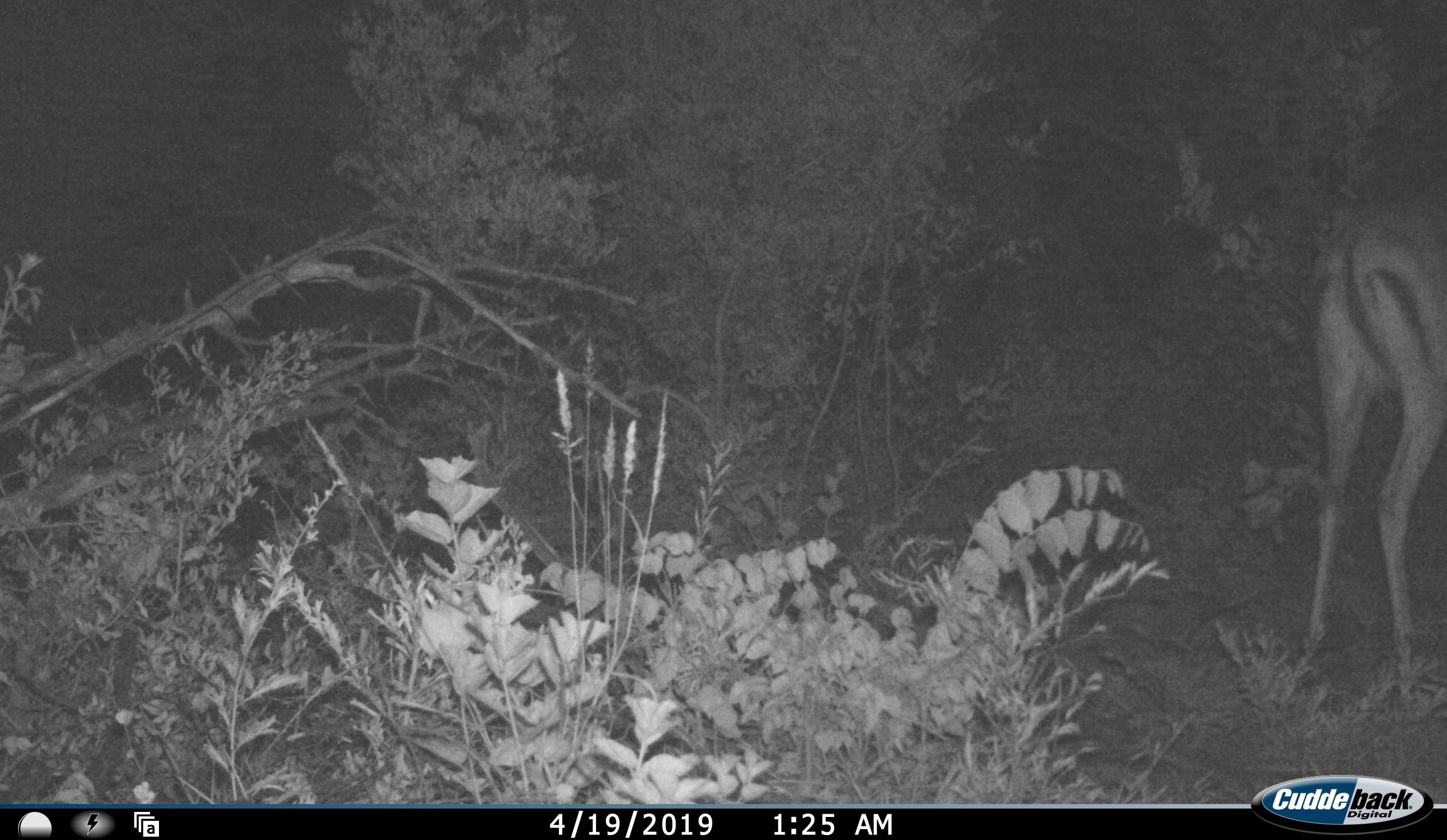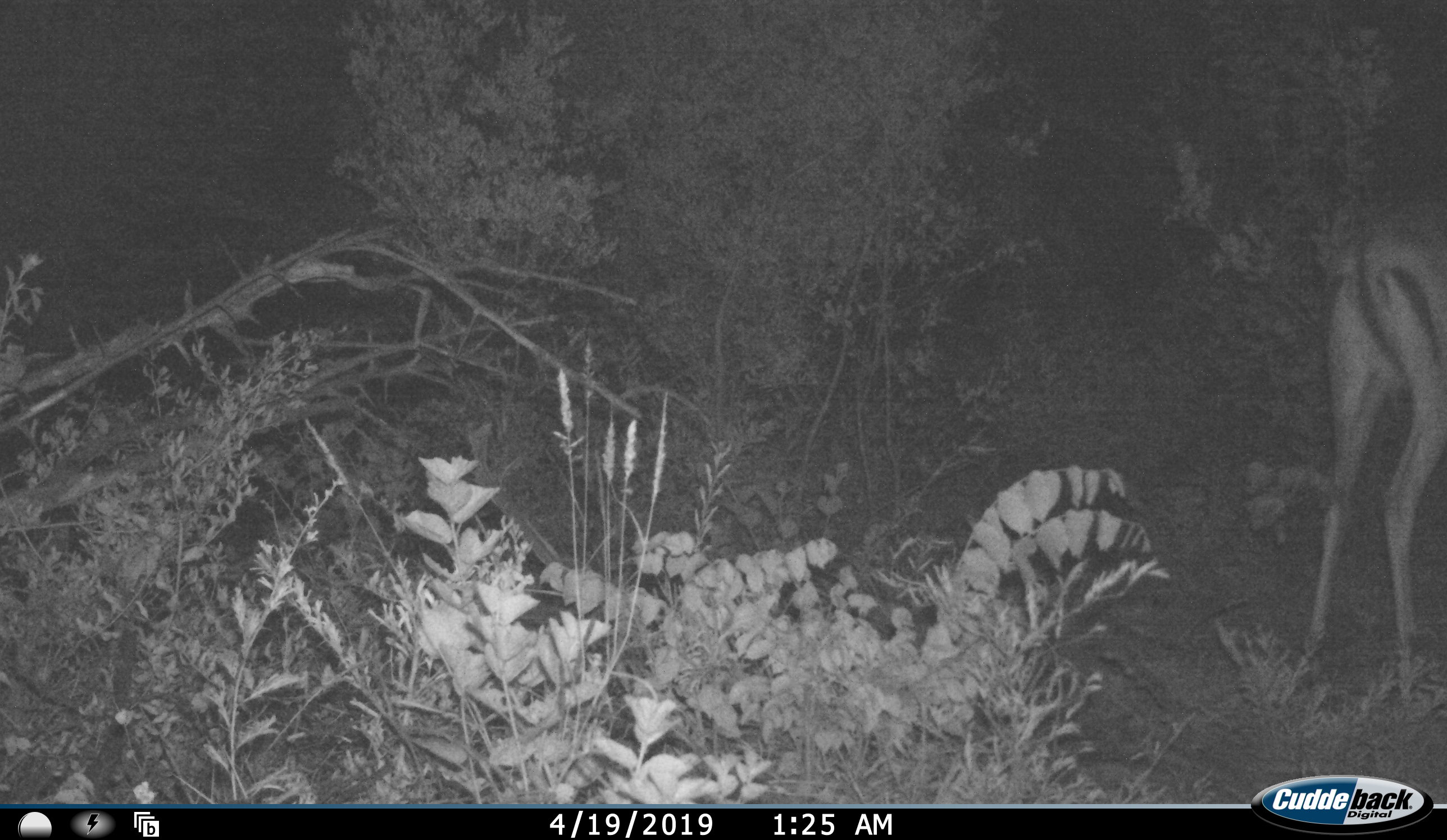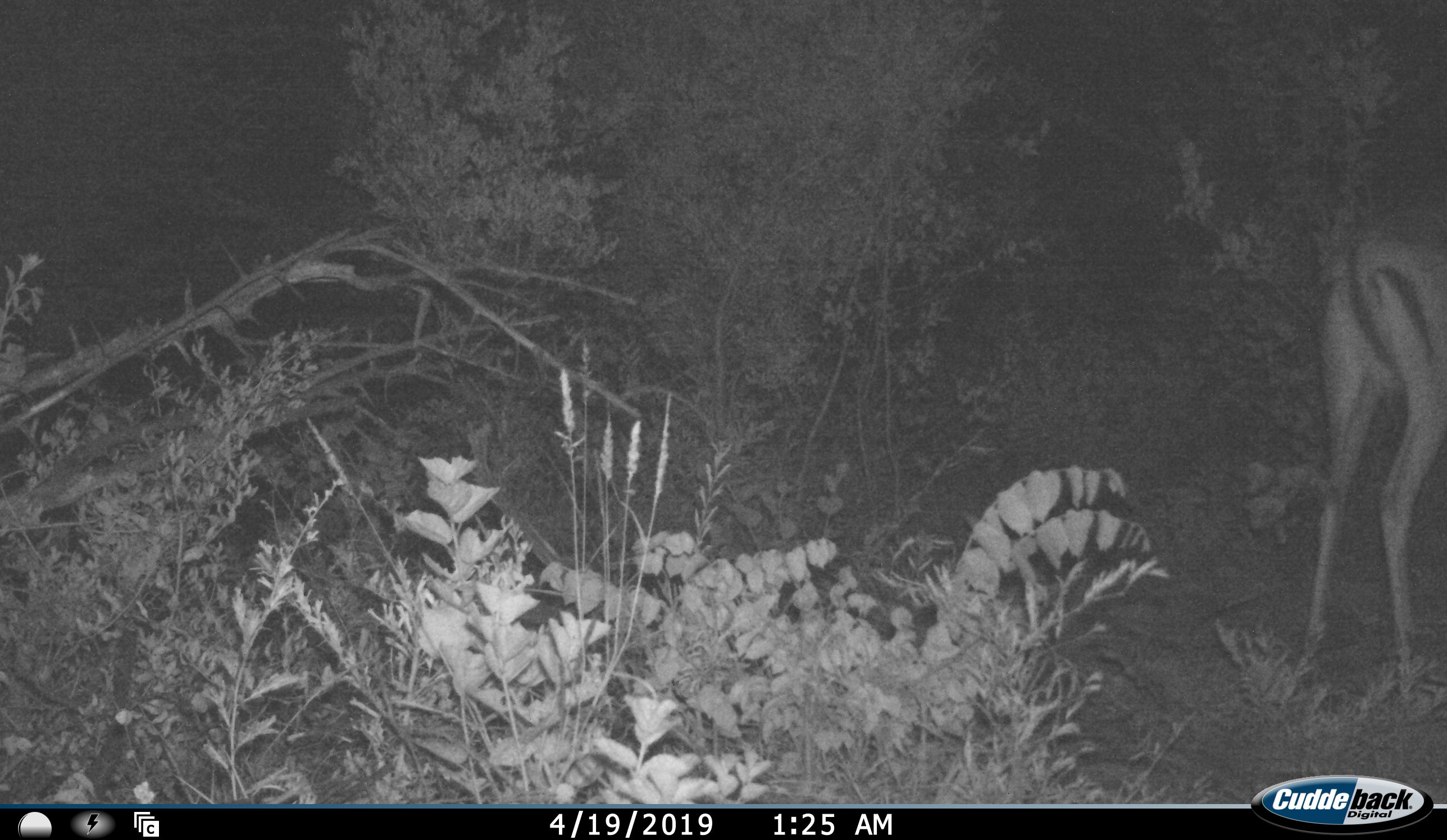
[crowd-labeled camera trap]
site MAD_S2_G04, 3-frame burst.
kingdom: Animalia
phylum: Chordata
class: Mammalia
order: Artiodactyla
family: Bovidae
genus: Aepyceros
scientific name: Aepyceros melampus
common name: impala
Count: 1.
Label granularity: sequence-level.